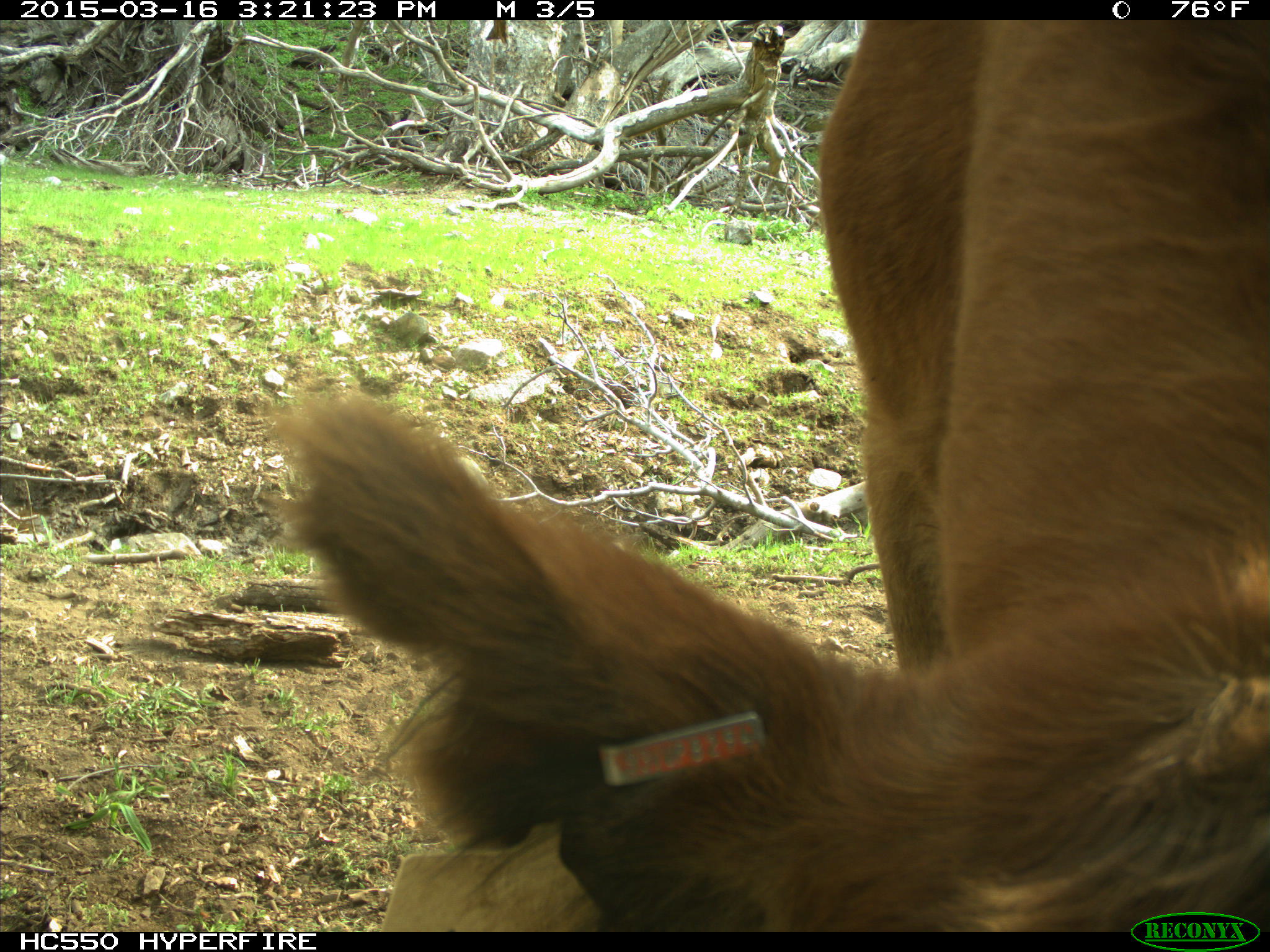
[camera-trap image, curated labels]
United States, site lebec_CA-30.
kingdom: Animalia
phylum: Chordata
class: Mammalia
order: Artiodactyla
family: Bovidae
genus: Bos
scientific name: Bos taurus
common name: domestic cow